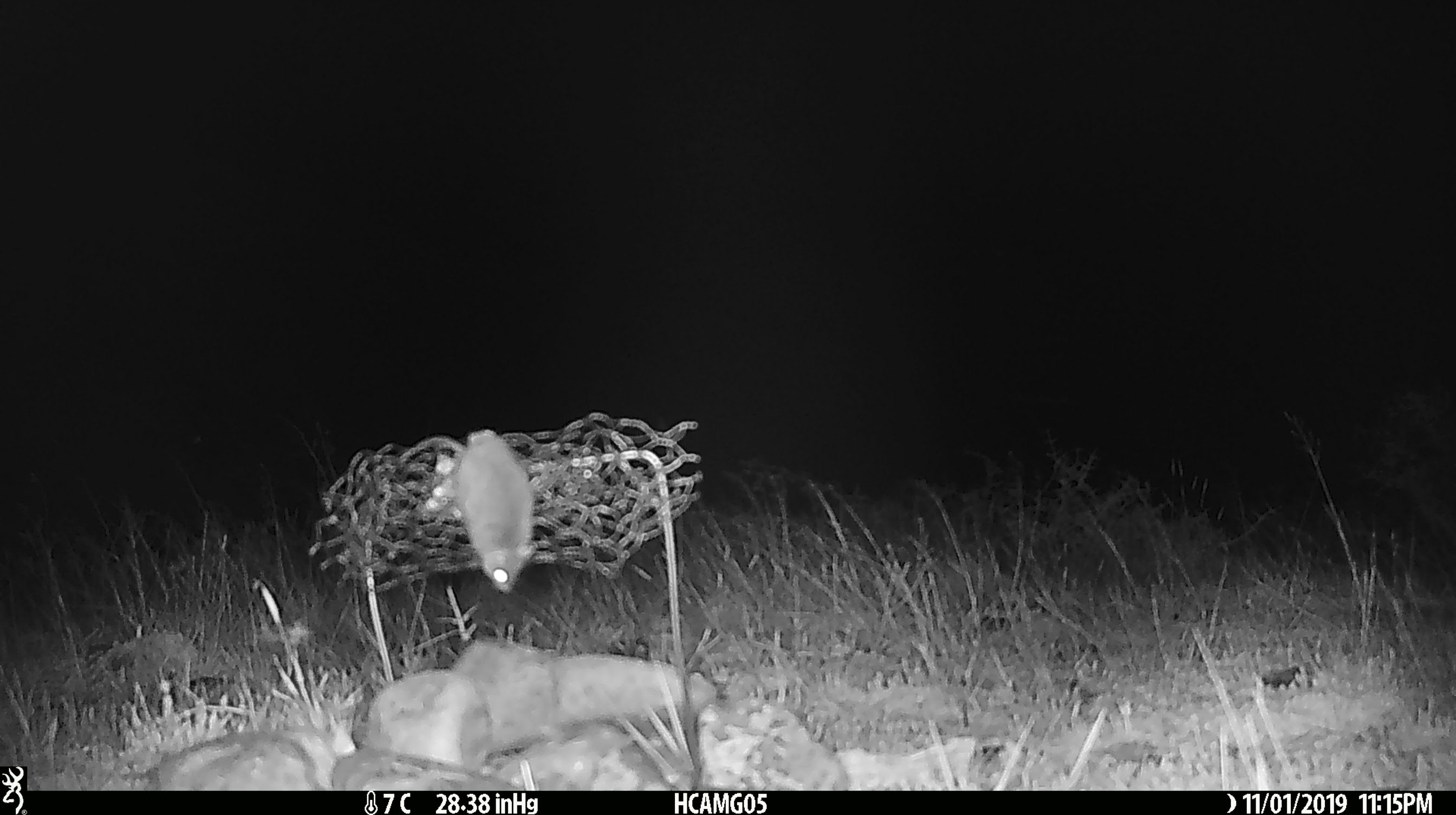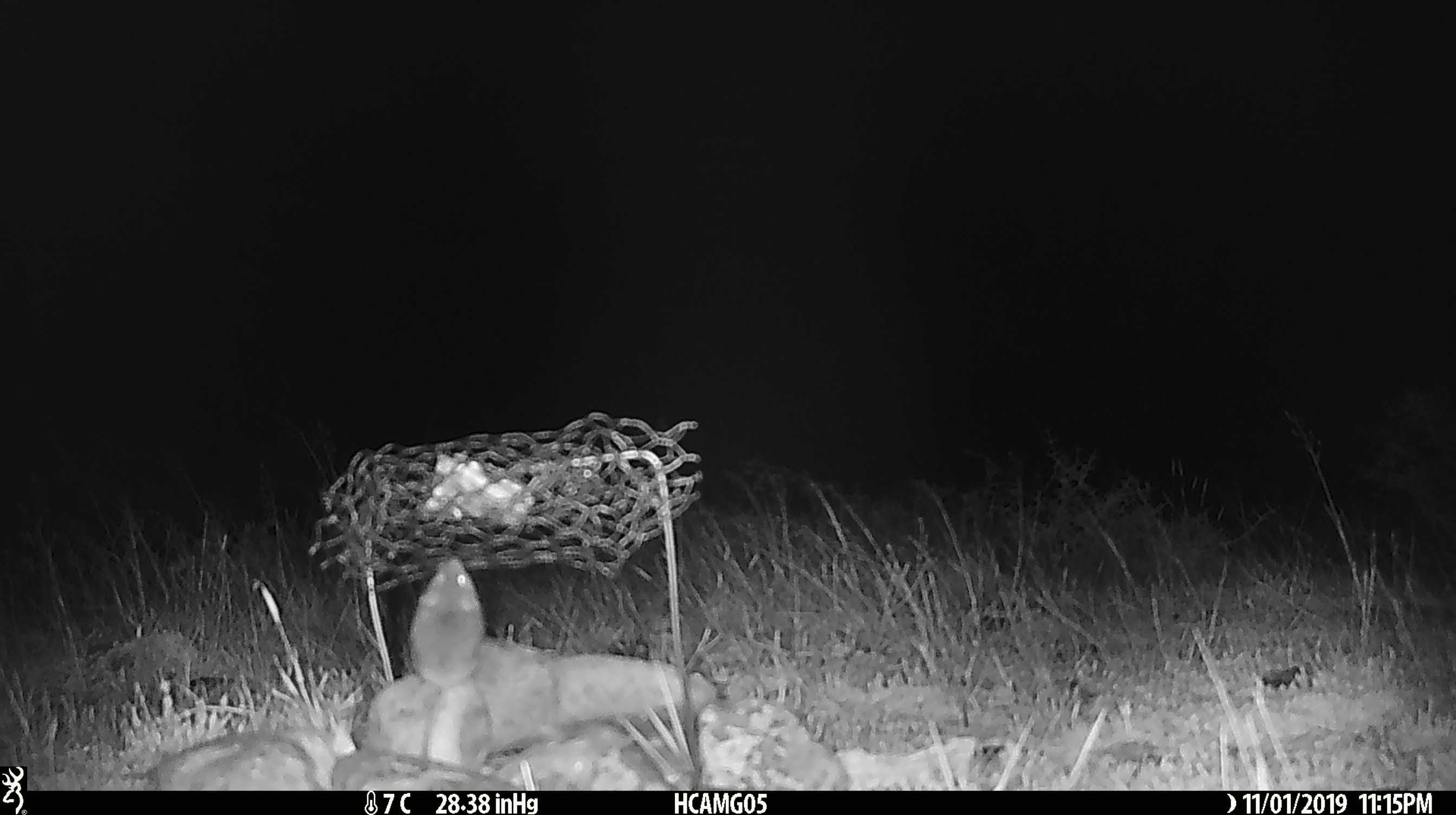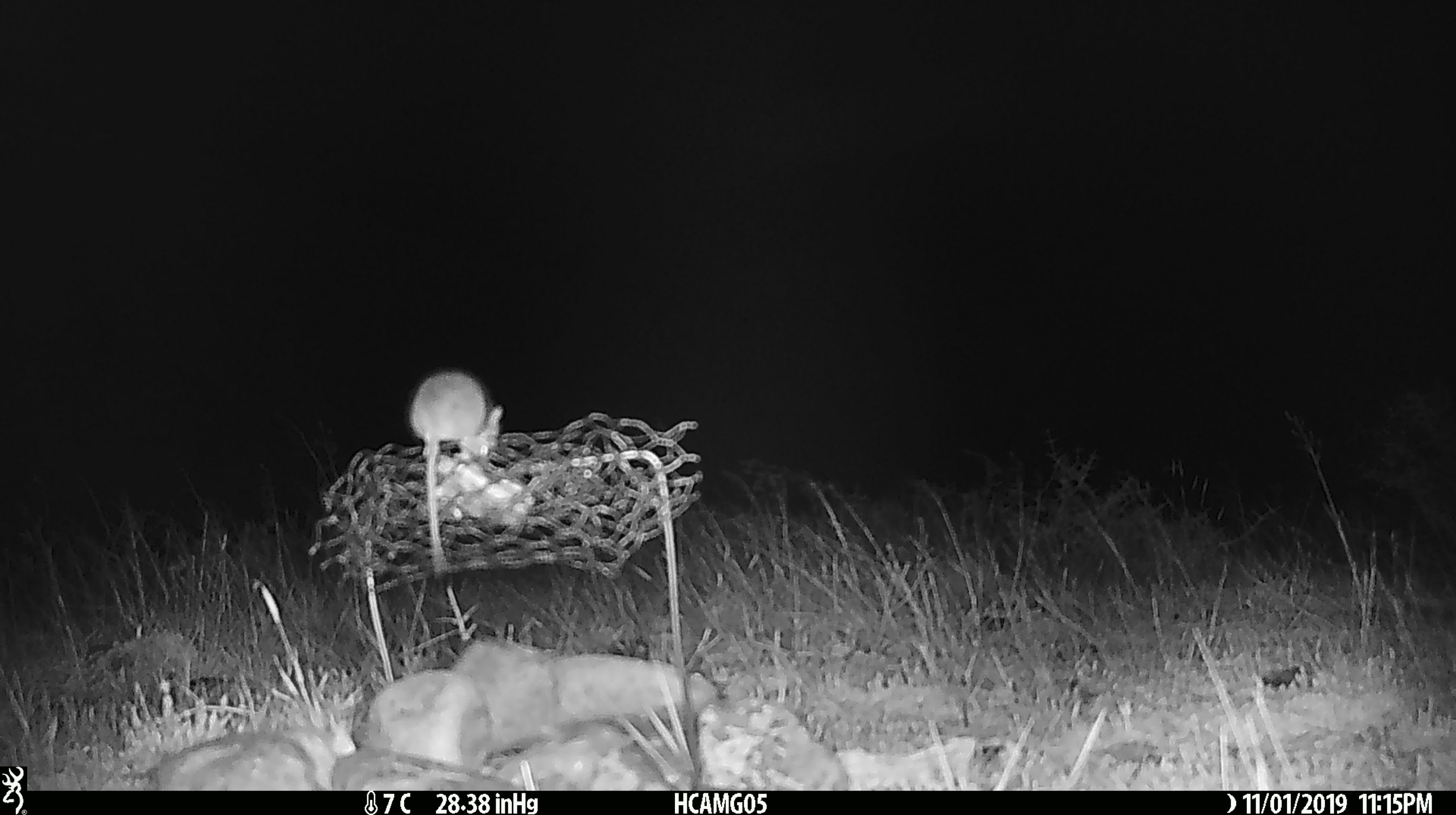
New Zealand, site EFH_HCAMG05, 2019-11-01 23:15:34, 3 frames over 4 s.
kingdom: Animalia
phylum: Chordata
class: Mammalia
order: Rodentia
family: Muridae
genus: Mus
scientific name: Mus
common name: mouse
Mouse (Mus).